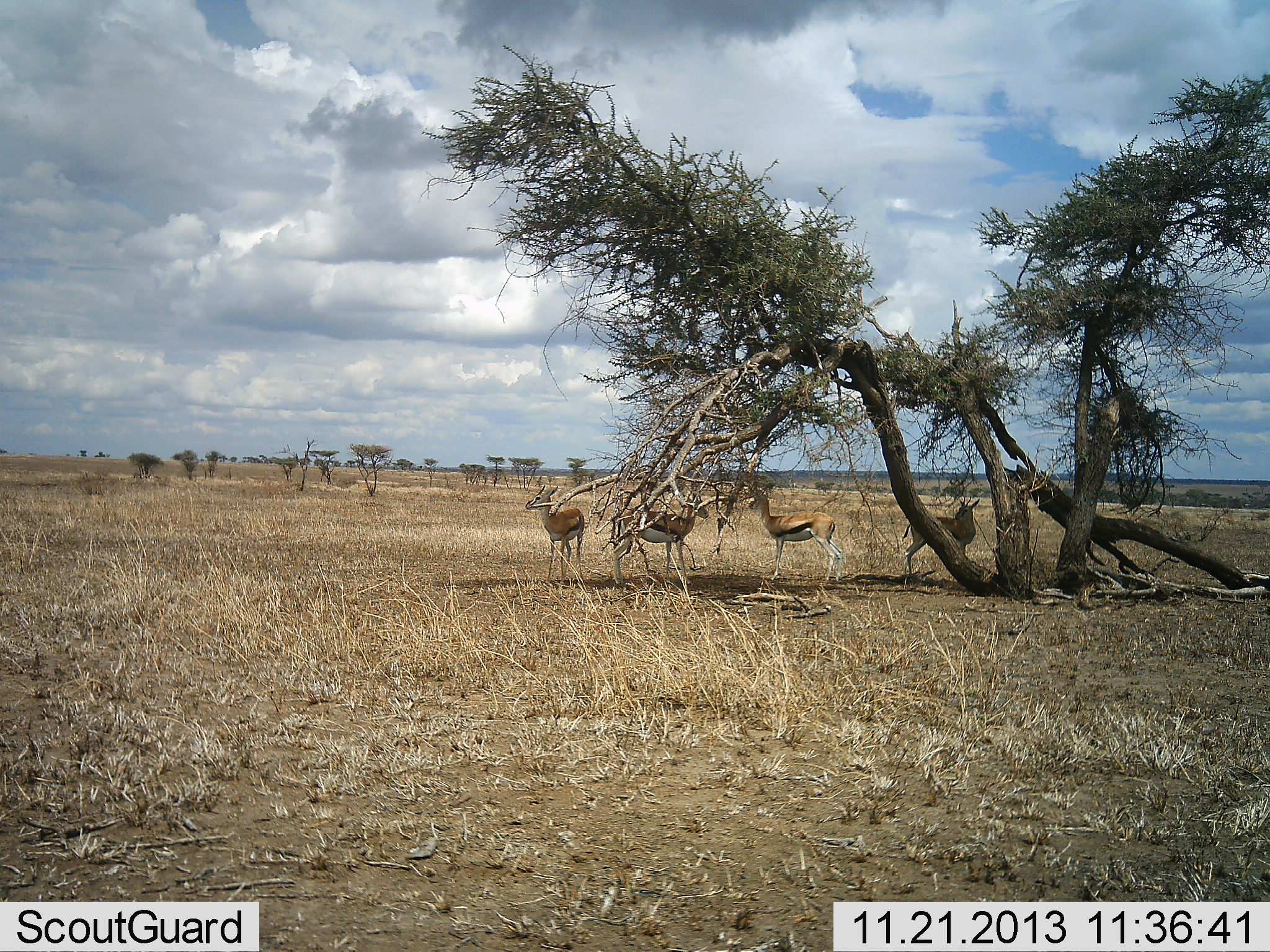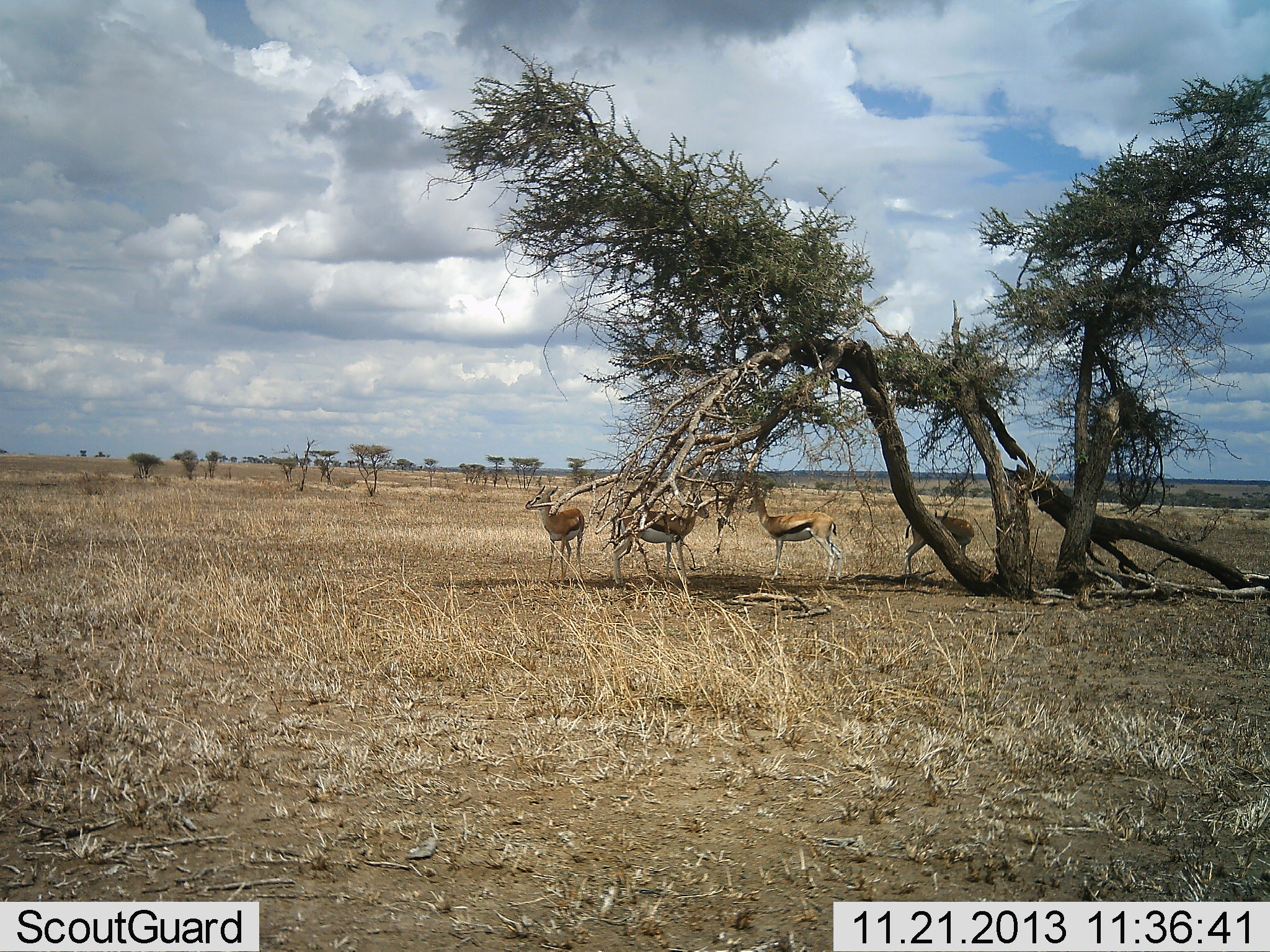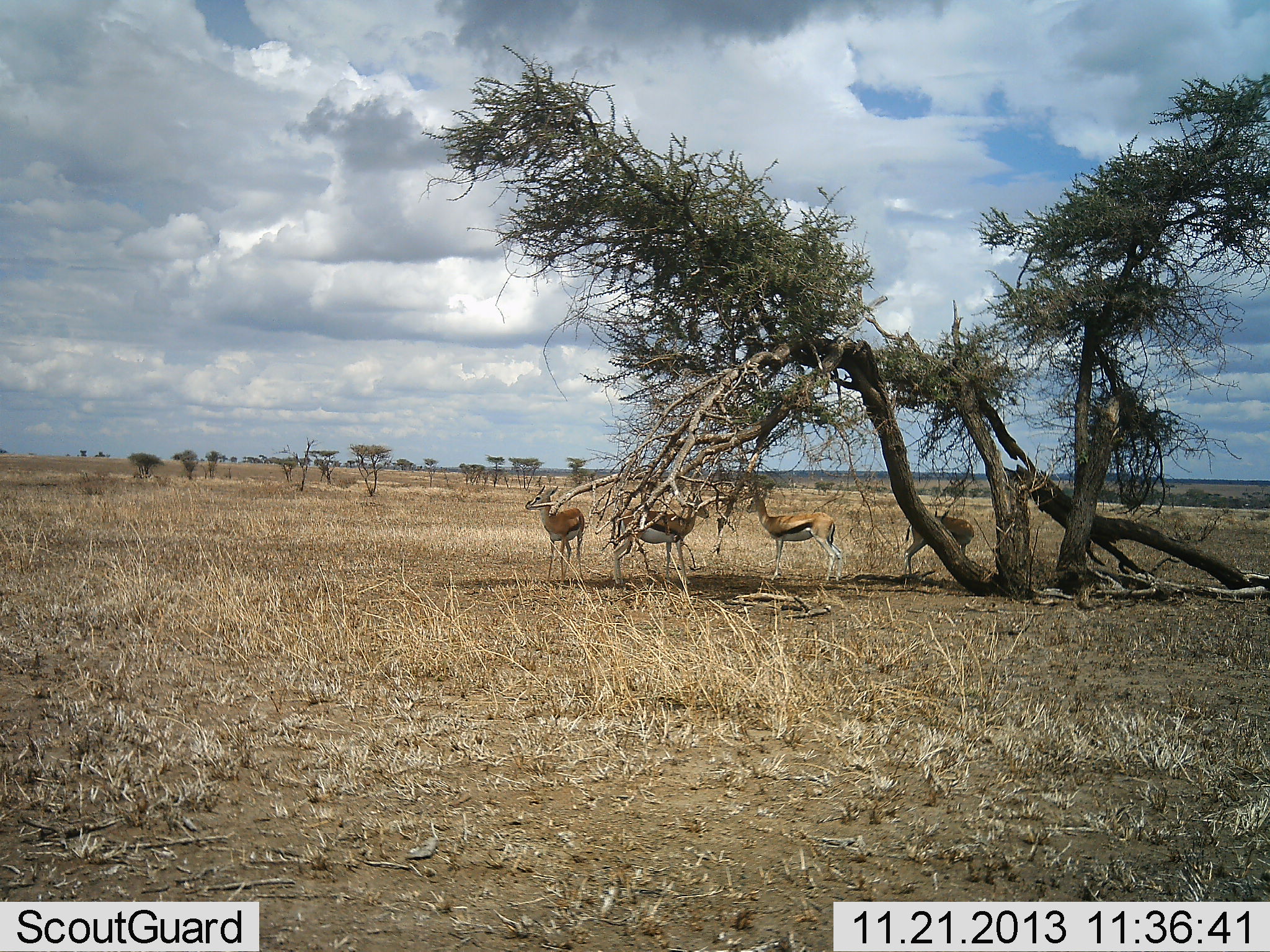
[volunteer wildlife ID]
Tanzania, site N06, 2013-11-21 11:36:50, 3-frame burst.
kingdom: Animalia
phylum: Chordata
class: Mammalia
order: Artiodactyla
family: Bovidae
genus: Eudorcas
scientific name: Eudorcas thomsonii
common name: thomson's gazelle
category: gazellethomsons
Gazellethomsons (thomson's gazelle) (Eudorcas thomsonii), count 4. Behavior (volunteer vote fractions): standing 100%, resting 20%, moving 0%, interacting 0%. Young present (vote fraction): 0%. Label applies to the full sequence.